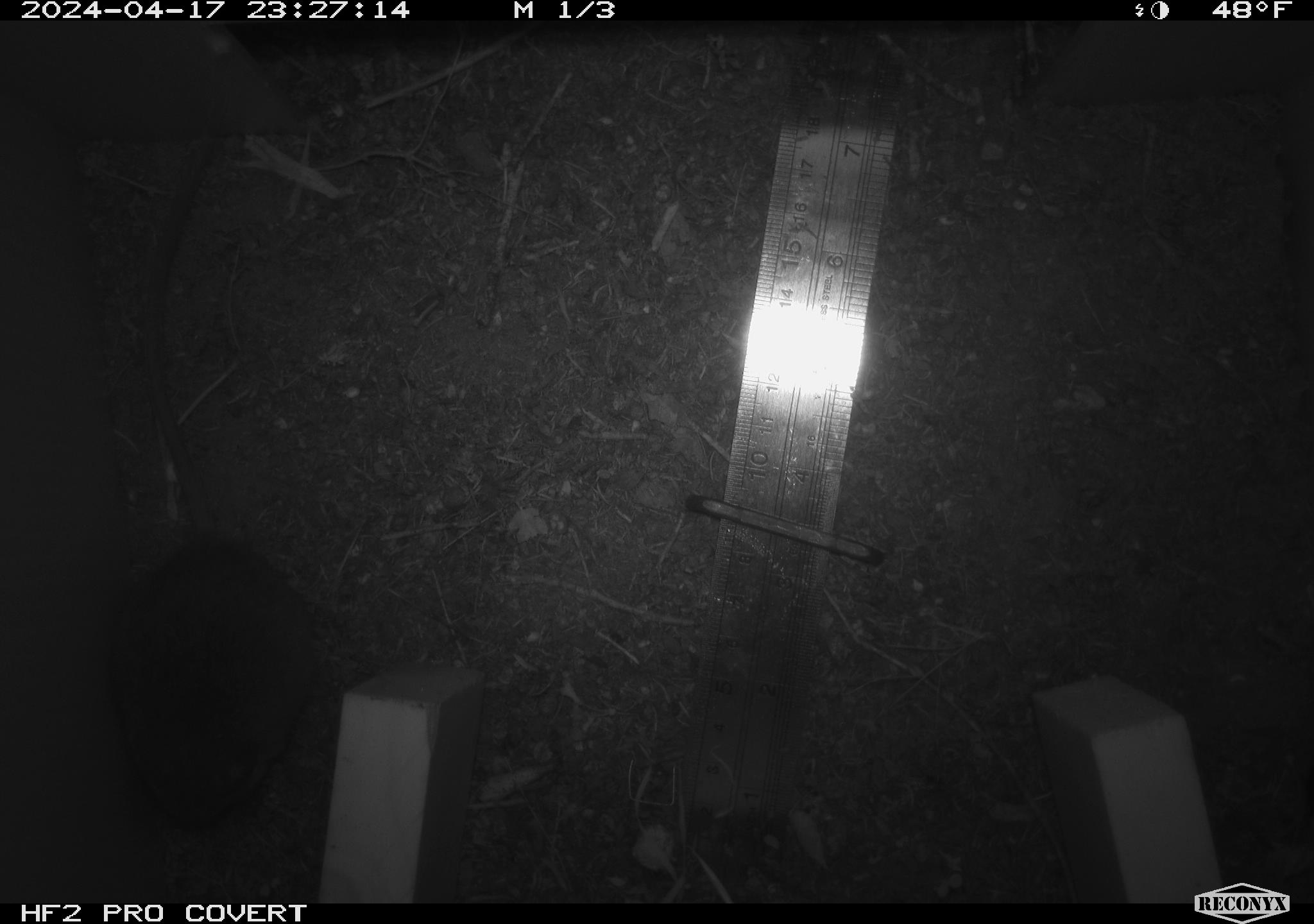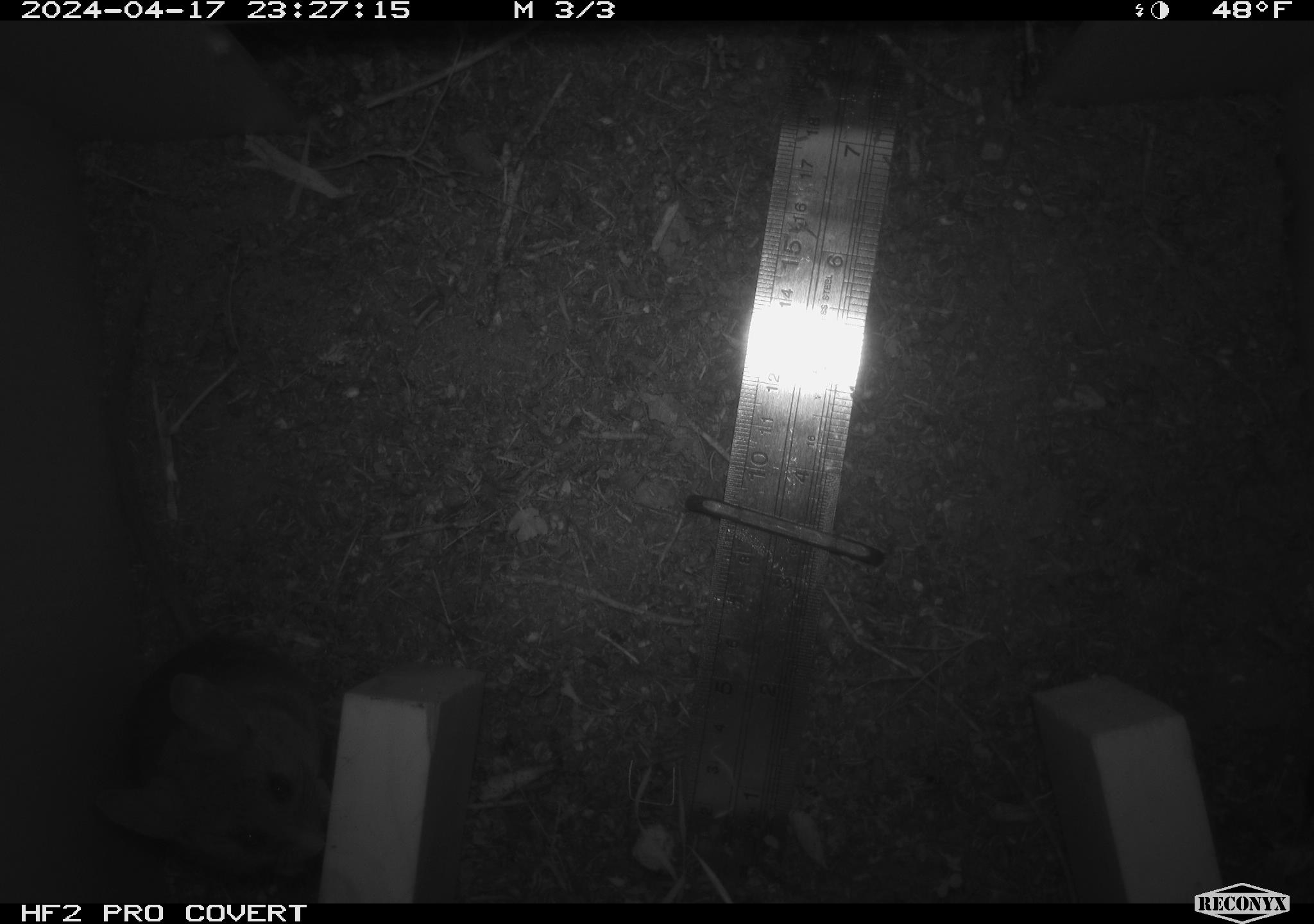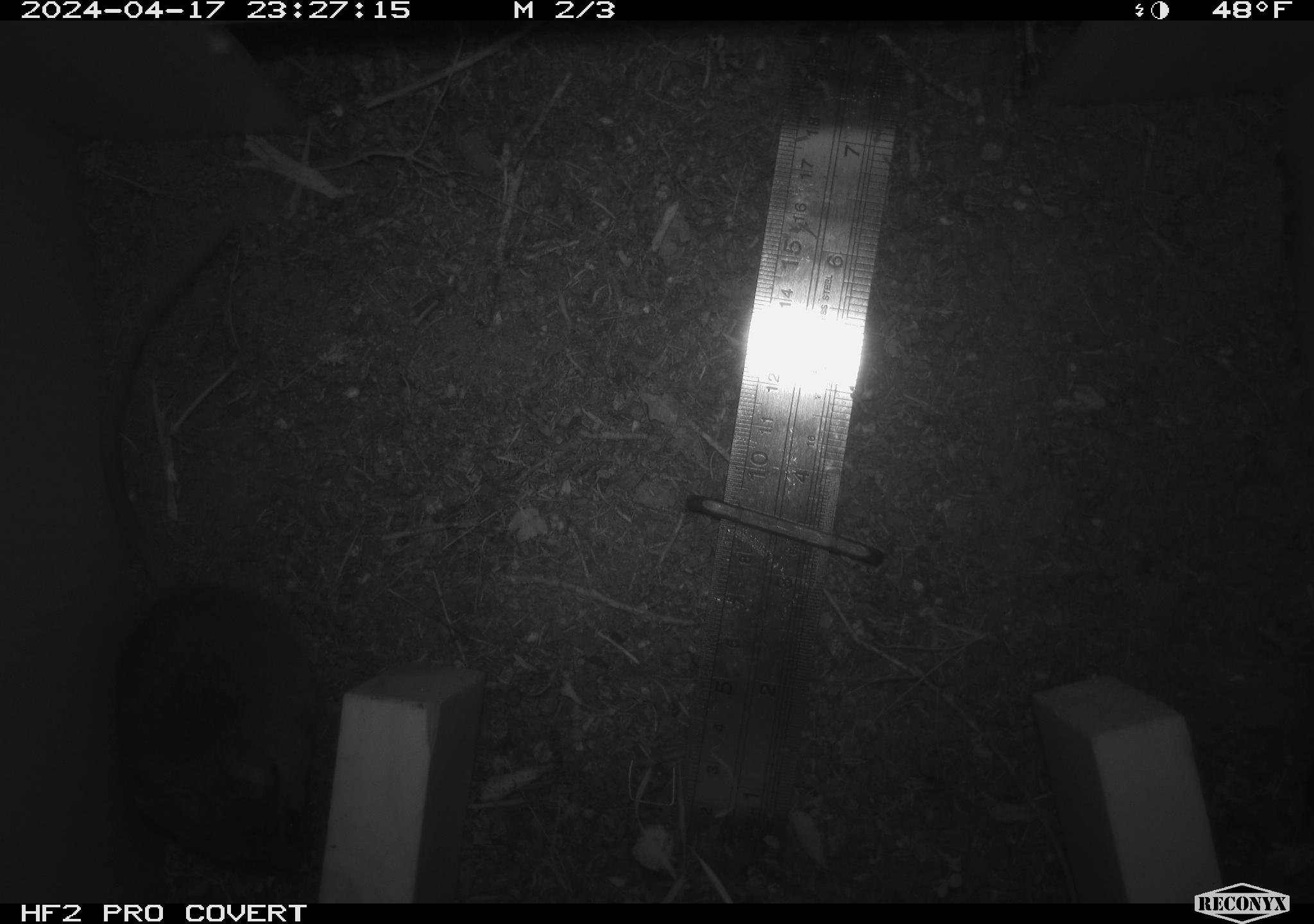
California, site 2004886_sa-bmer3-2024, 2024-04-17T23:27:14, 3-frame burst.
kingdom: Animalia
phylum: Chordata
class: Mammalia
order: Rodentia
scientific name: Rodentia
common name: mouse species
Mouse species (Rodentia).